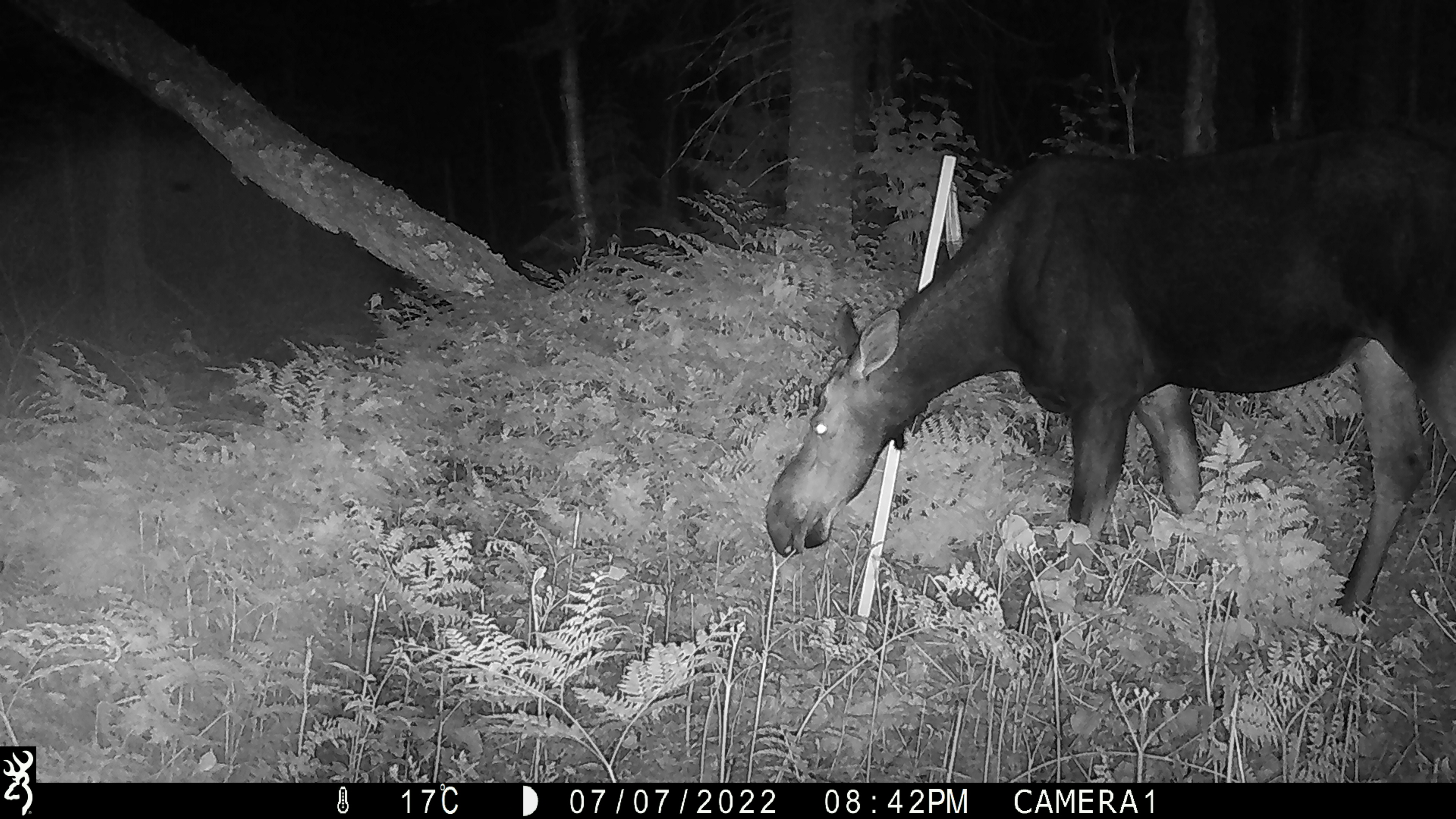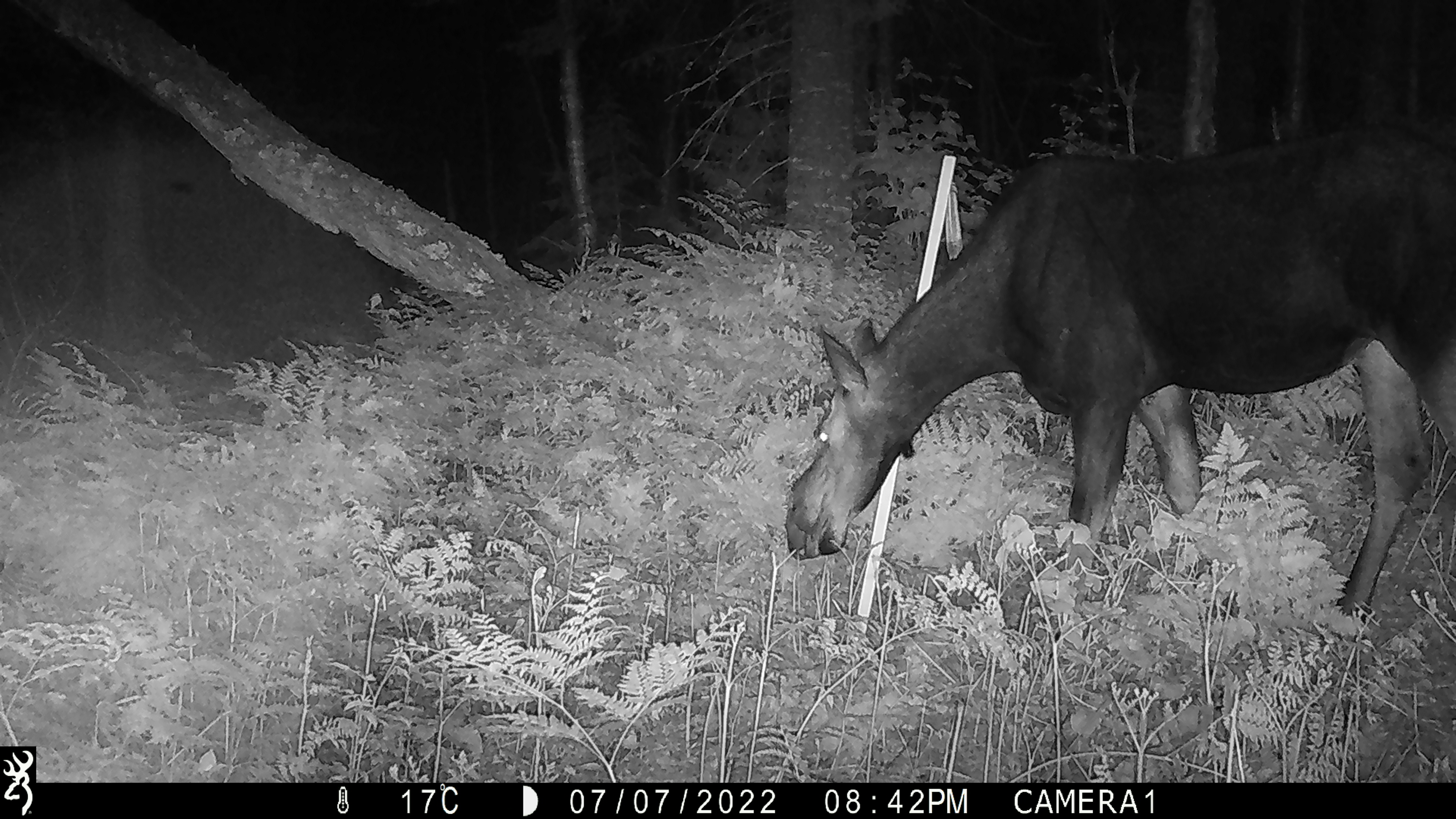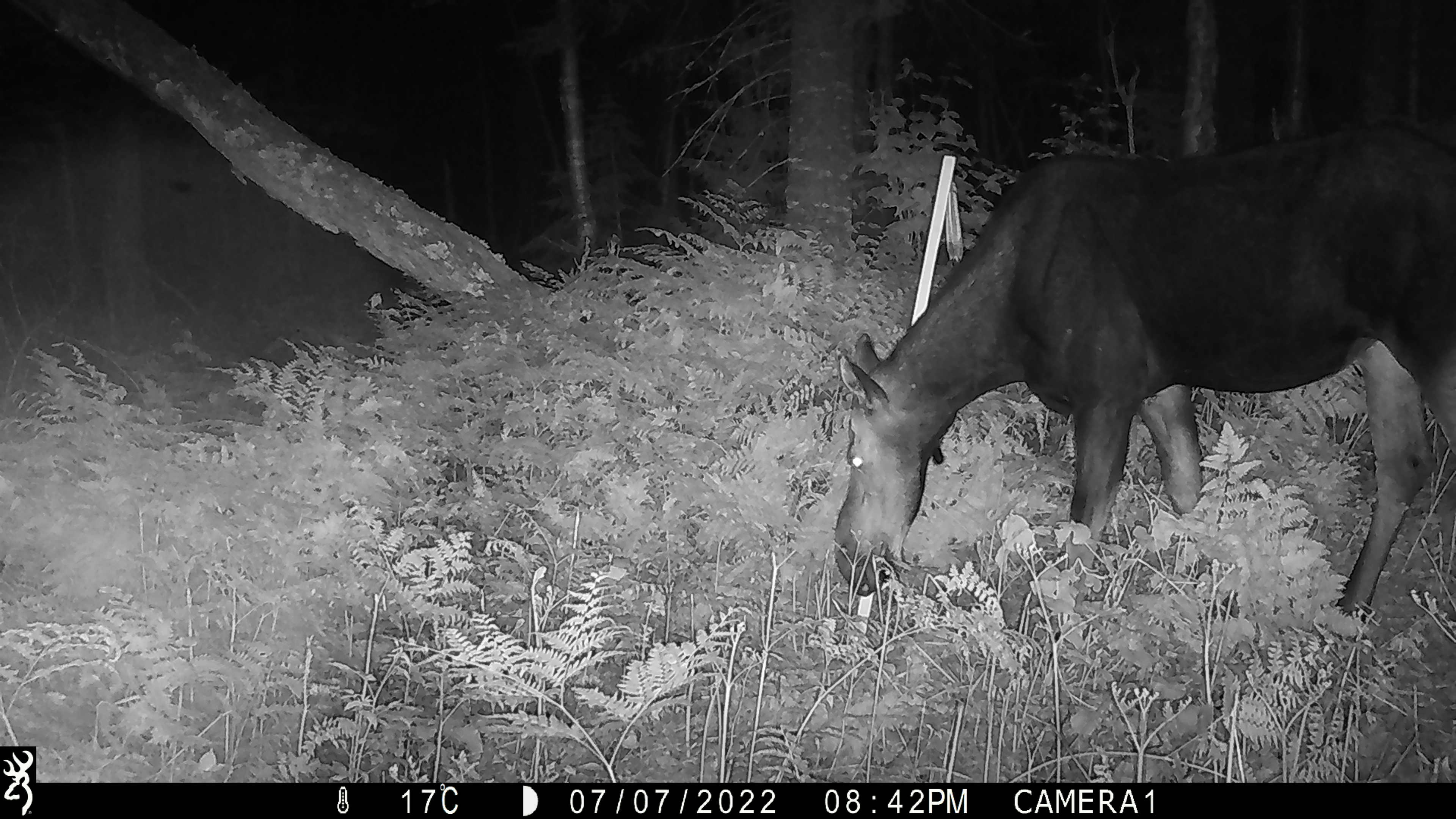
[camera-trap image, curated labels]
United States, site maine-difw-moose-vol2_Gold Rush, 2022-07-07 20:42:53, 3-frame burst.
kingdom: Animalia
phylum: Chordata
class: Mammalia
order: Artiodactyla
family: Cervidae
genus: Alces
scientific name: Alces alces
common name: moose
Moose (Alces alces).